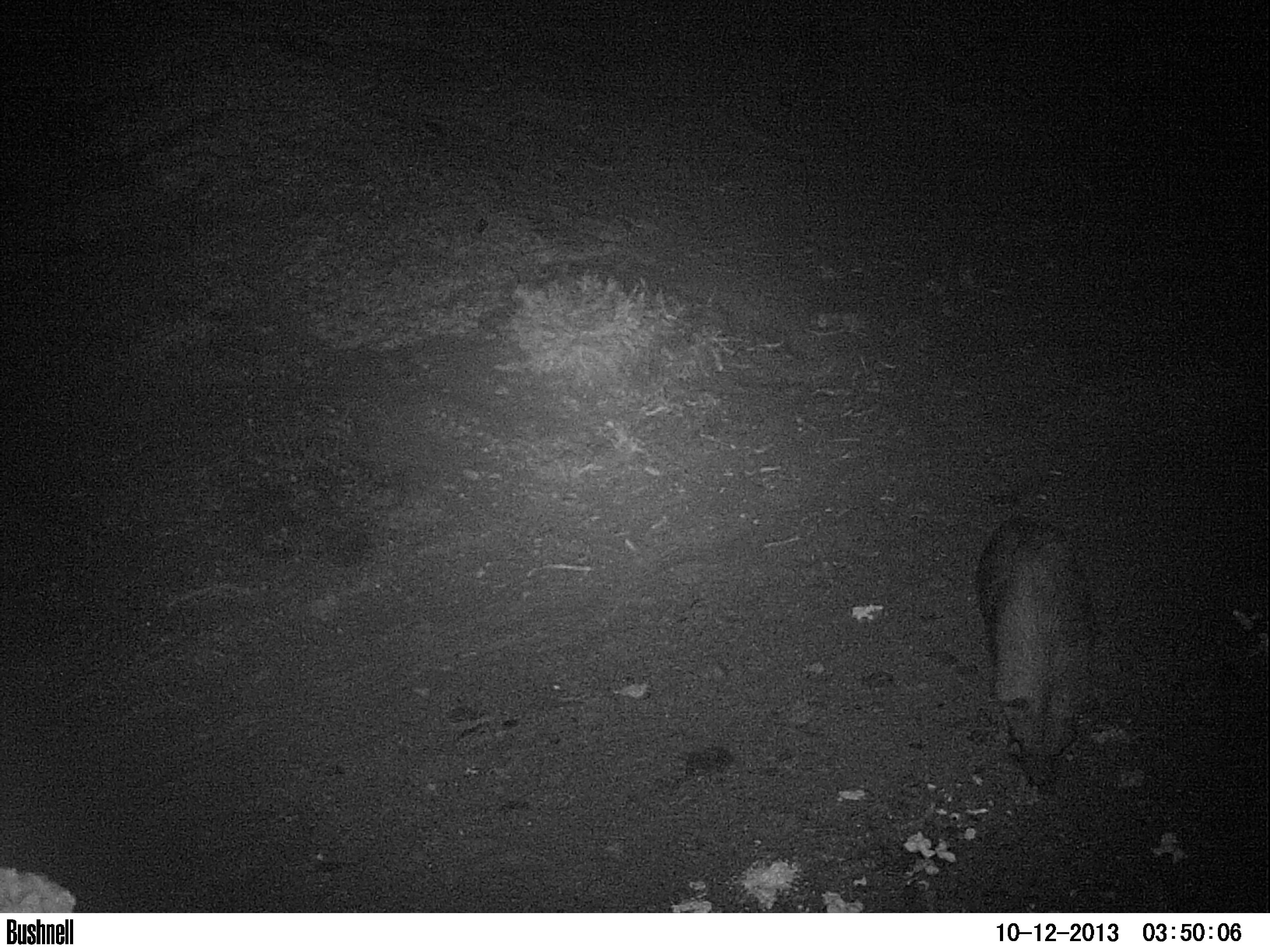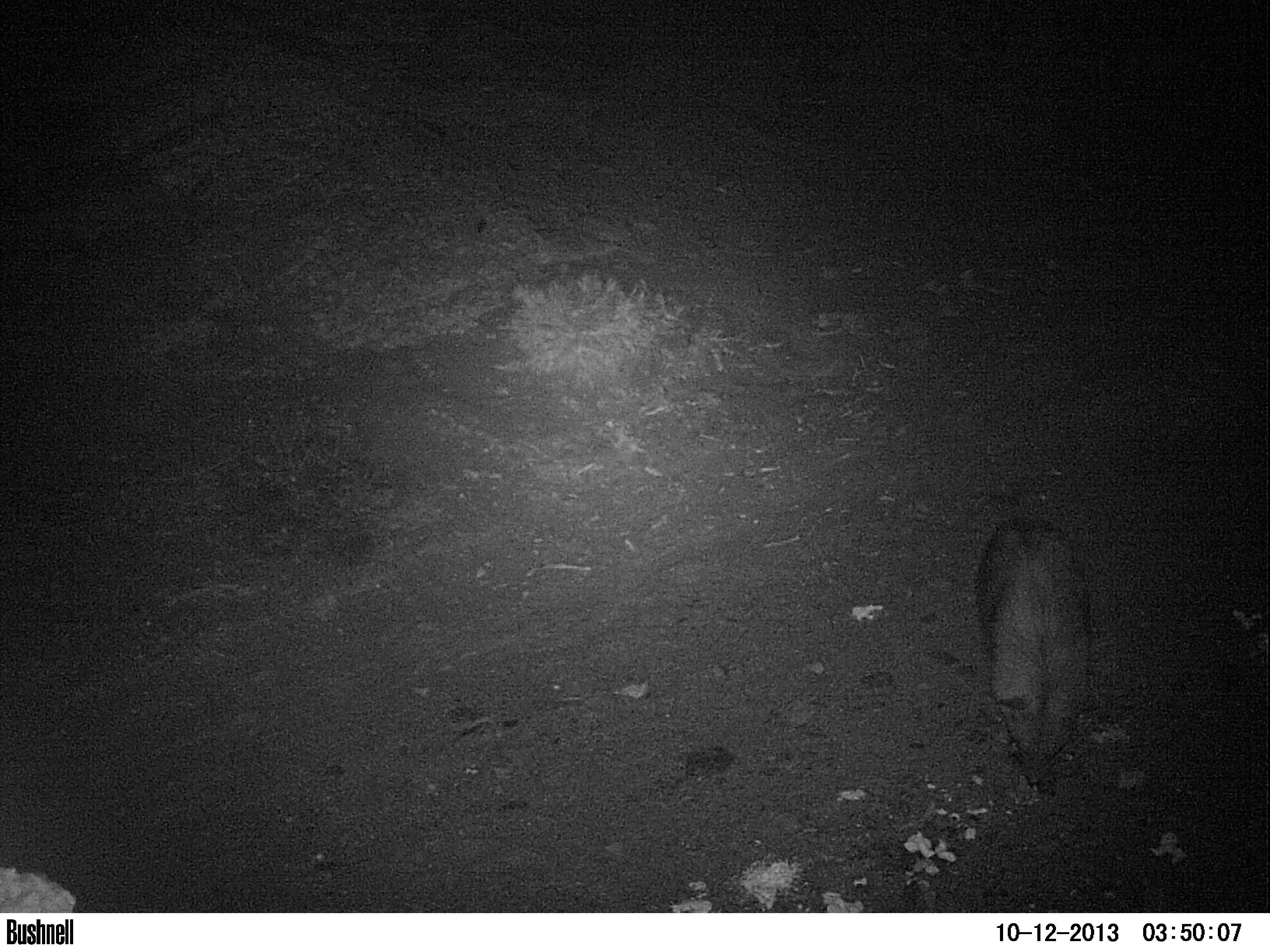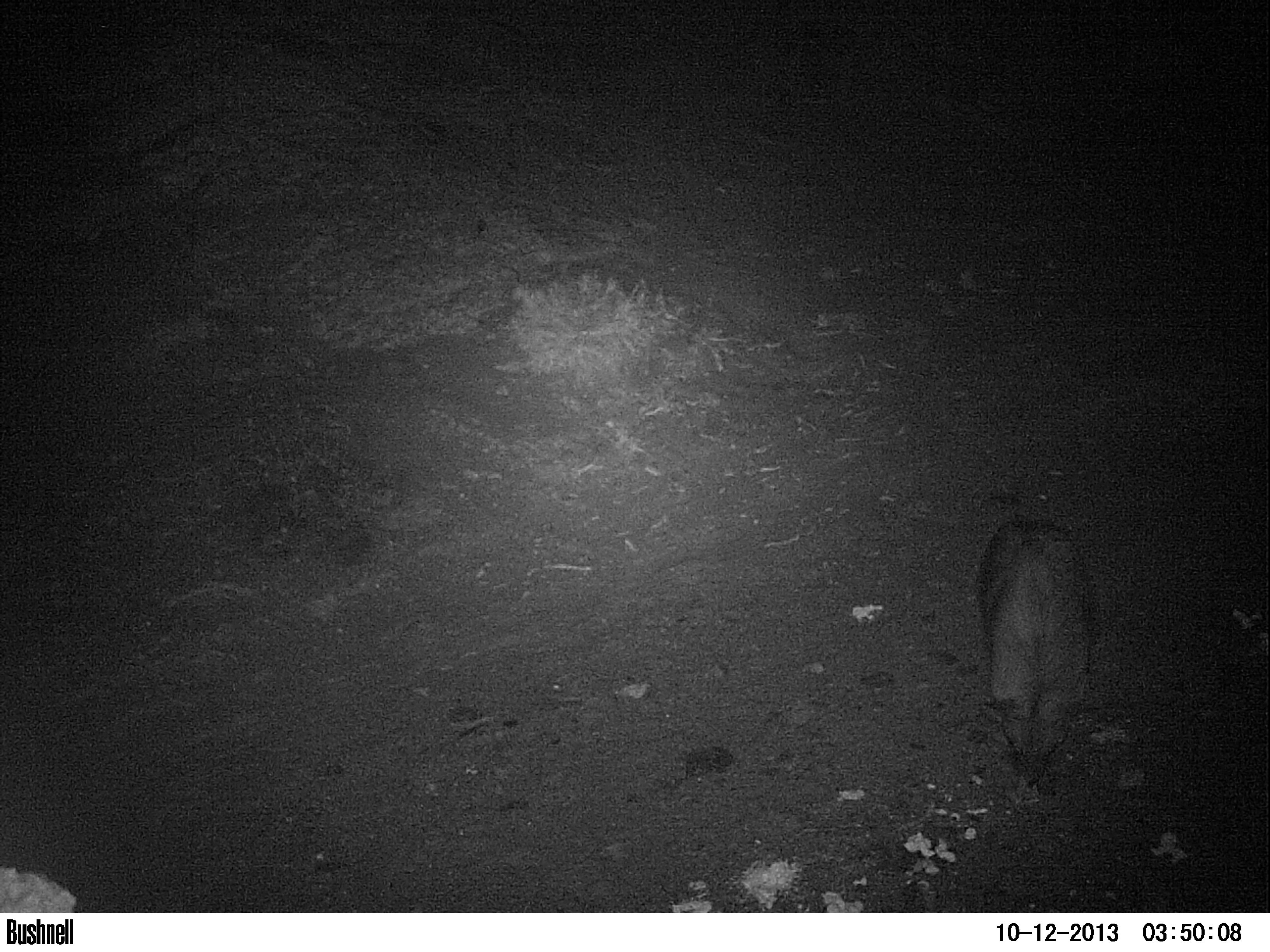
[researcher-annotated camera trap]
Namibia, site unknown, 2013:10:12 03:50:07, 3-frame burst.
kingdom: Animalia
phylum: Chordata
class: Mammalia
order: Carnivora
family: Hyaenidae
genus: Parahyaena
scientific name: Parahyaena brunnea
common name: brown hyena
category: hyaena brunnea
Hyaena brunnea (brown hyena) (Parahyaena brunnea).